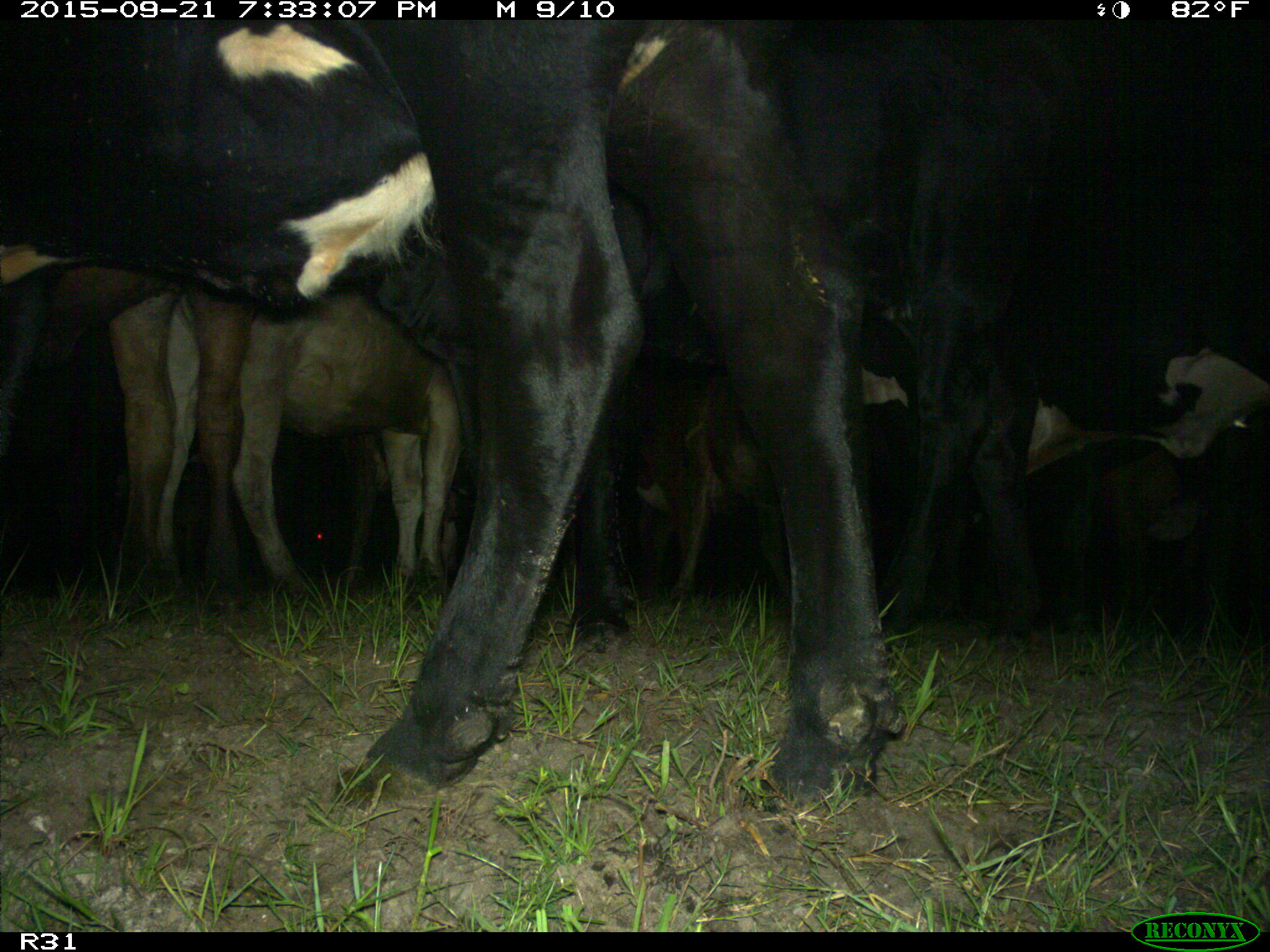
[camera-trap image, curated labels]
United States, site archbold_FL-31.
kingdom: Animalia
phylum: Chordata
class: Mammalia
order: Artiodactyla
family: Bovidae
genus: Bos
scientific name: Bos taurus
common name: domestic cow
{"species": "Bos taurus (domestic cow)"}